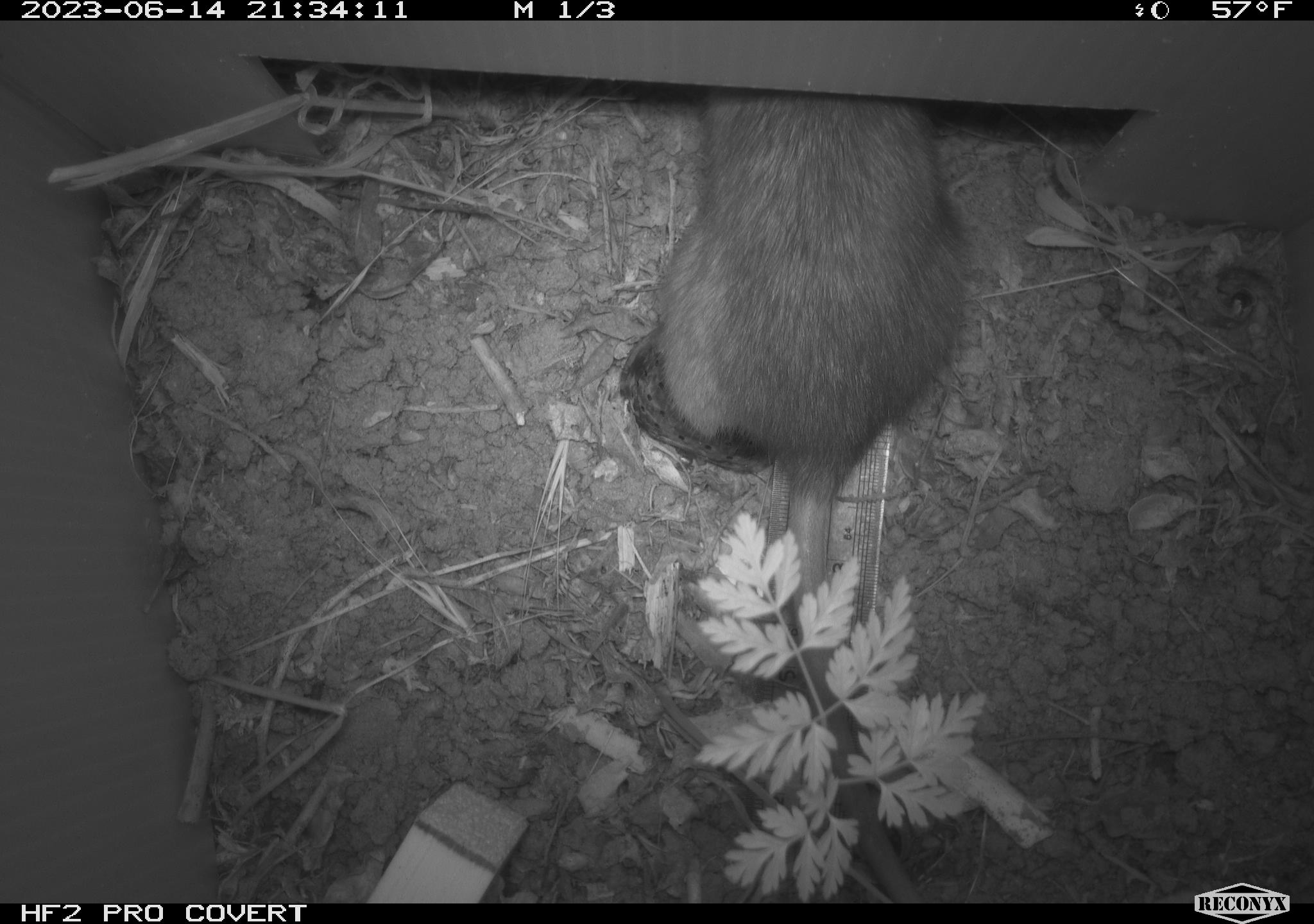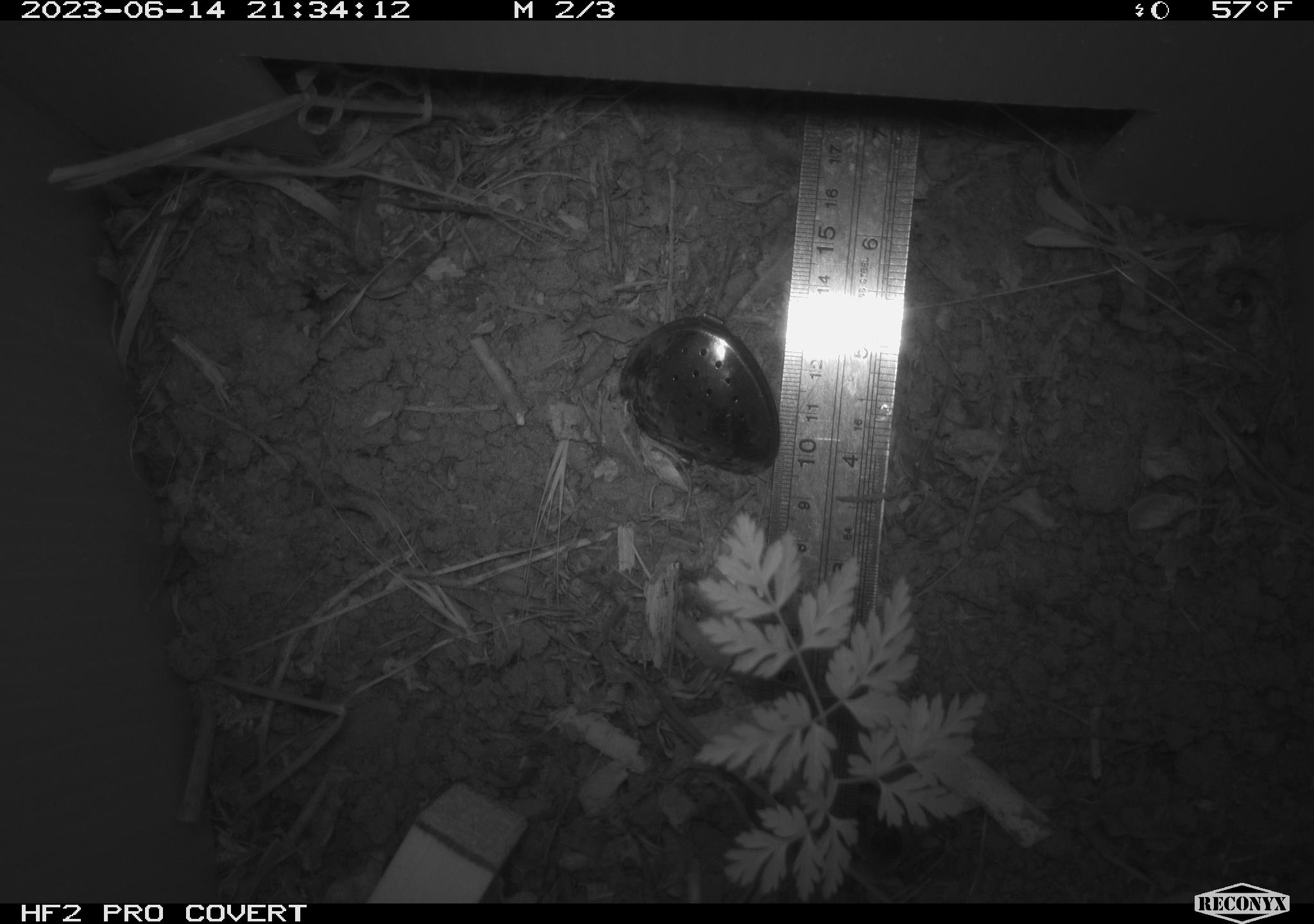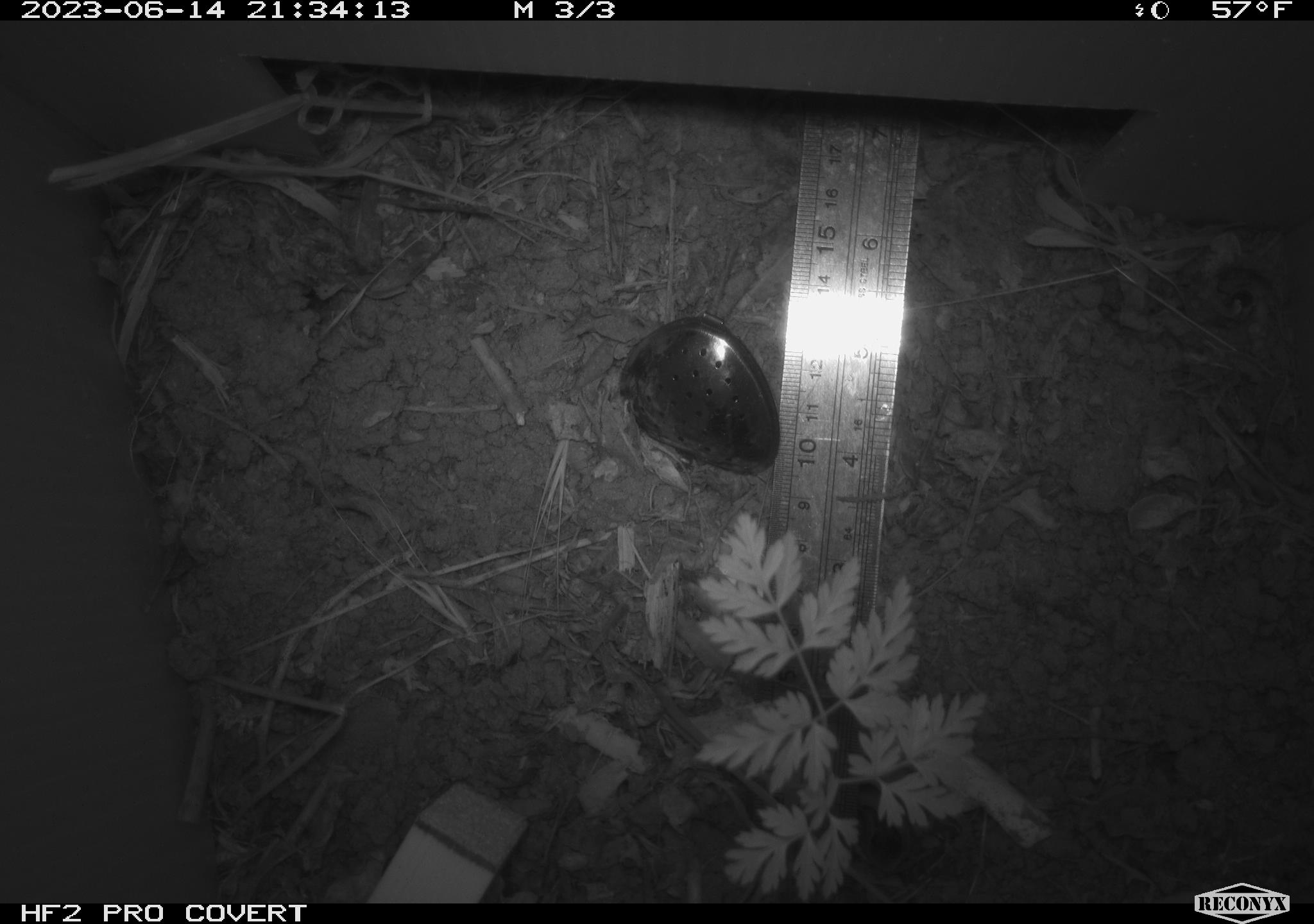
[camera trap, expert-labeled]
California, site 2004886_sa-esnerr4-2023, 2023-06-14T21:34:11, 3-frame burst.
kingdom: Animalia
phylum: Chordata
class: Mammalia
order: Rodentia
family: Muridae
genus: Rattus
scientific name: Rattus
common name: rat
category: rattus species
Rattus species (rat) (Rattus).